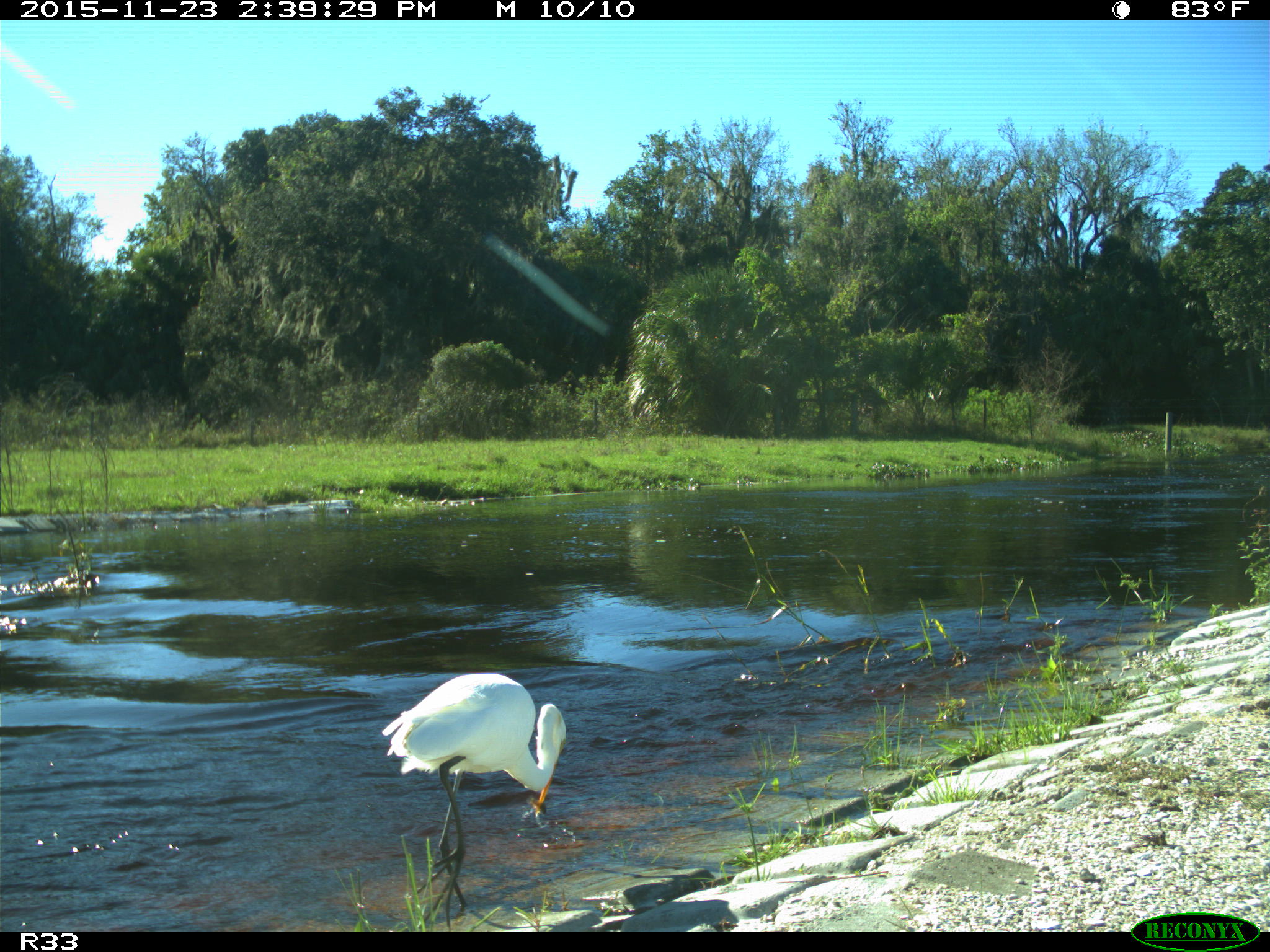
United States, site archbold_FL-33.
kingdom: Animalia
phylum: Chordata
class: Aves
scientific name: Aves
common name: birds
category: unidentified bird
Unidentified bird (birds) (Aves).